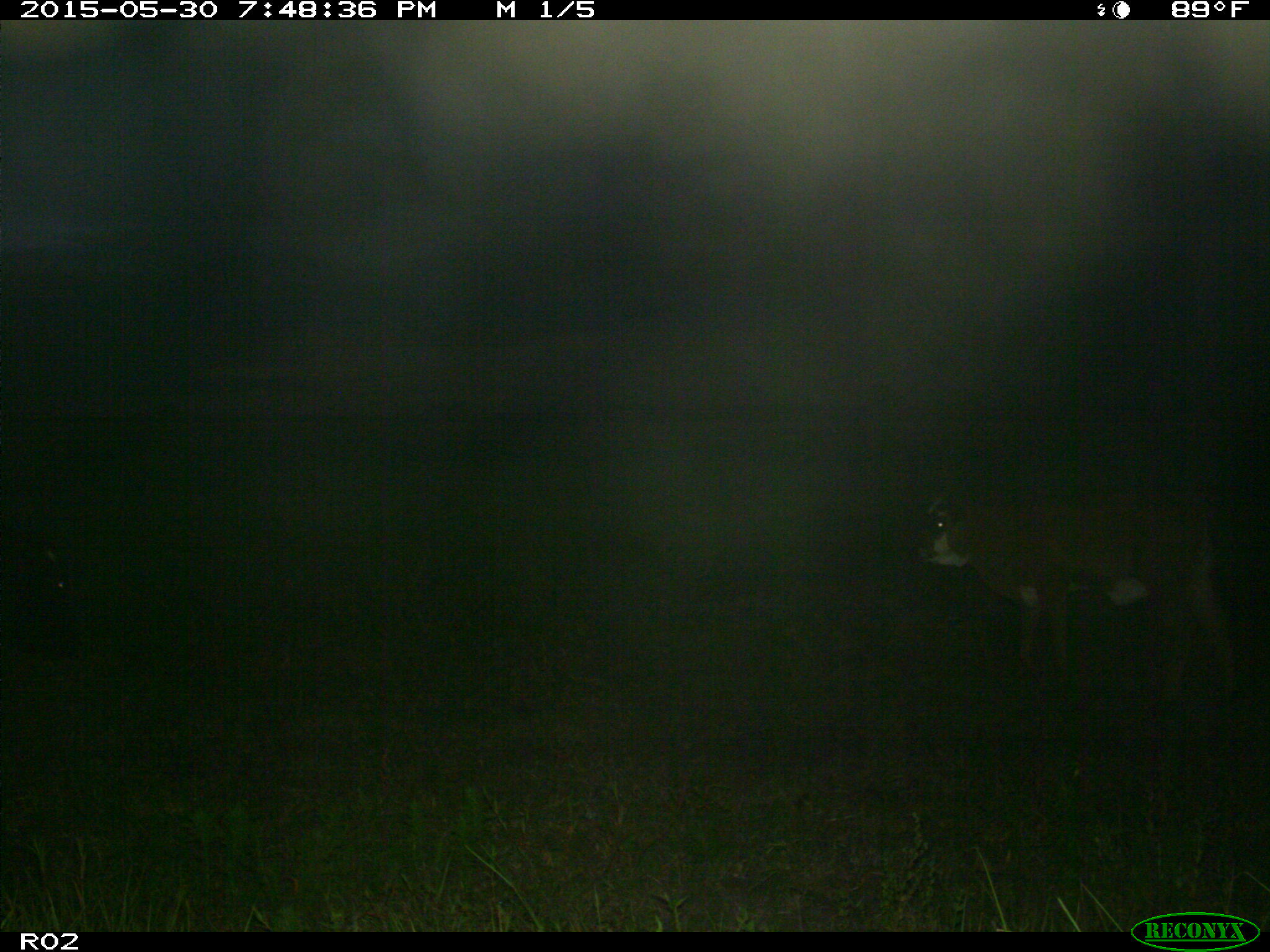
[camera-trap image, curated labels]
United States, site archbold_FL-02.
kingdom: Animalia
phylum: Chordata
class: Mammalia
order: Artiodactyla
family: Bovidae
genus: Bos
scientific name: Bos taurus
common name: domestic cow